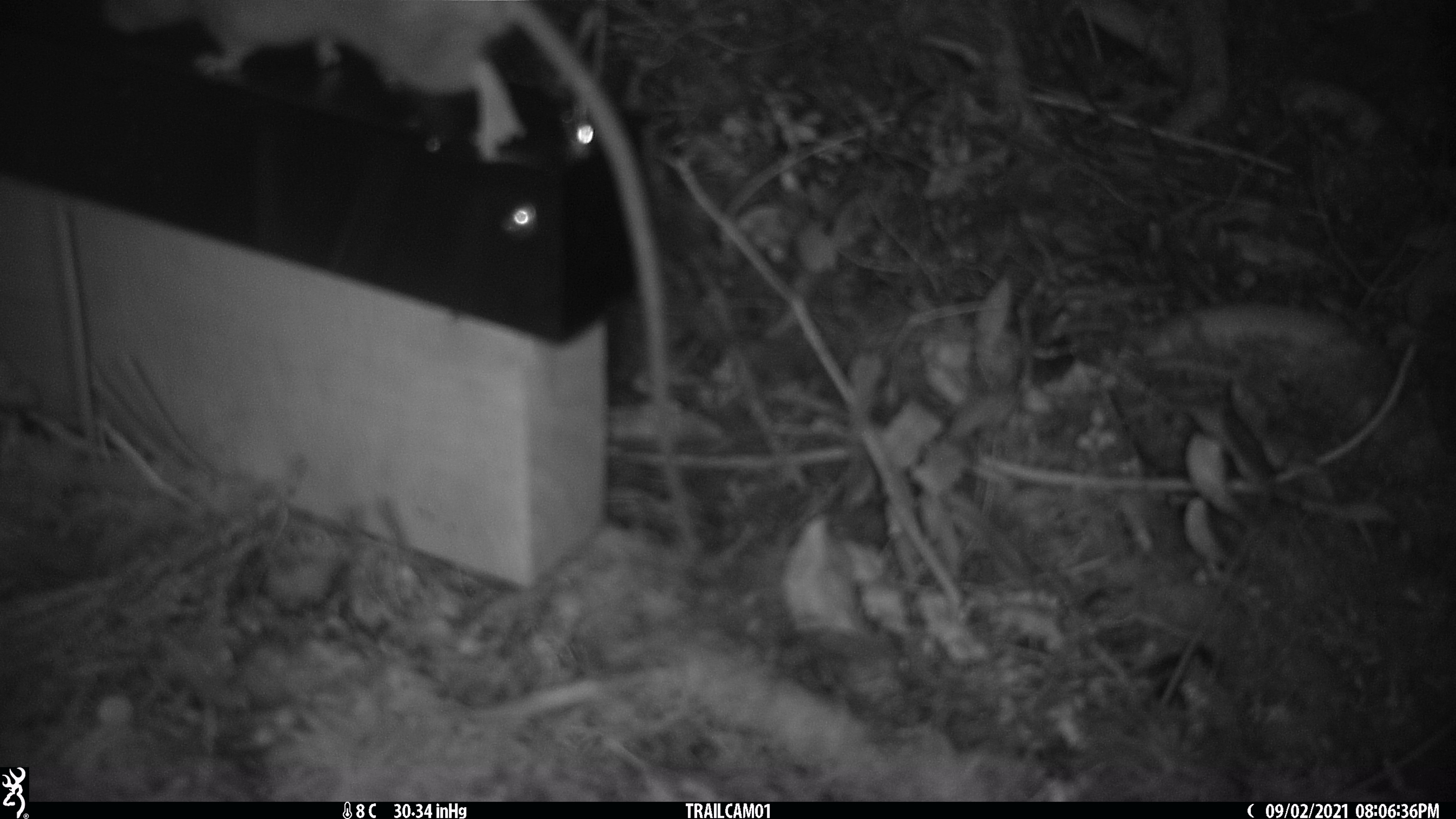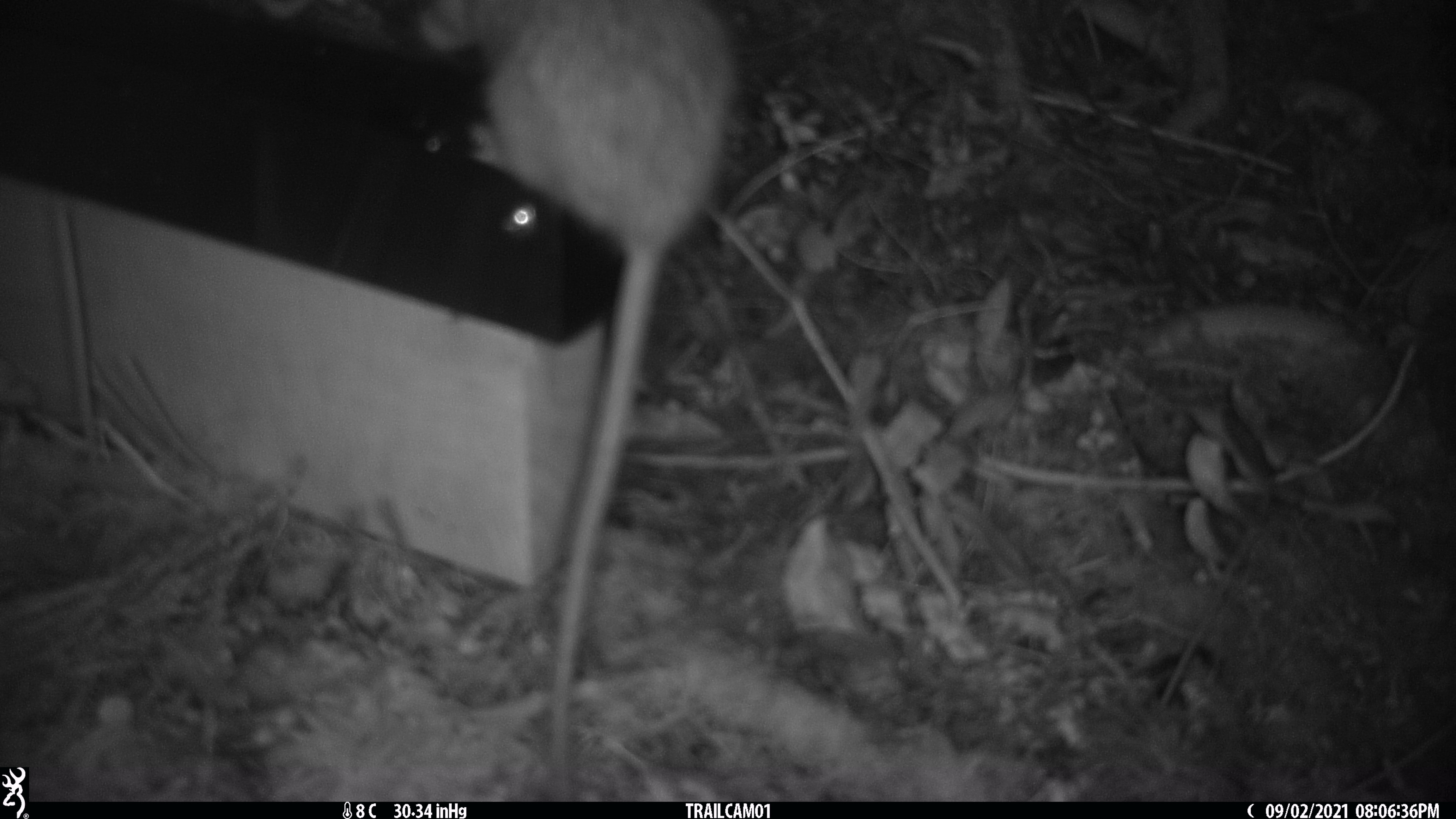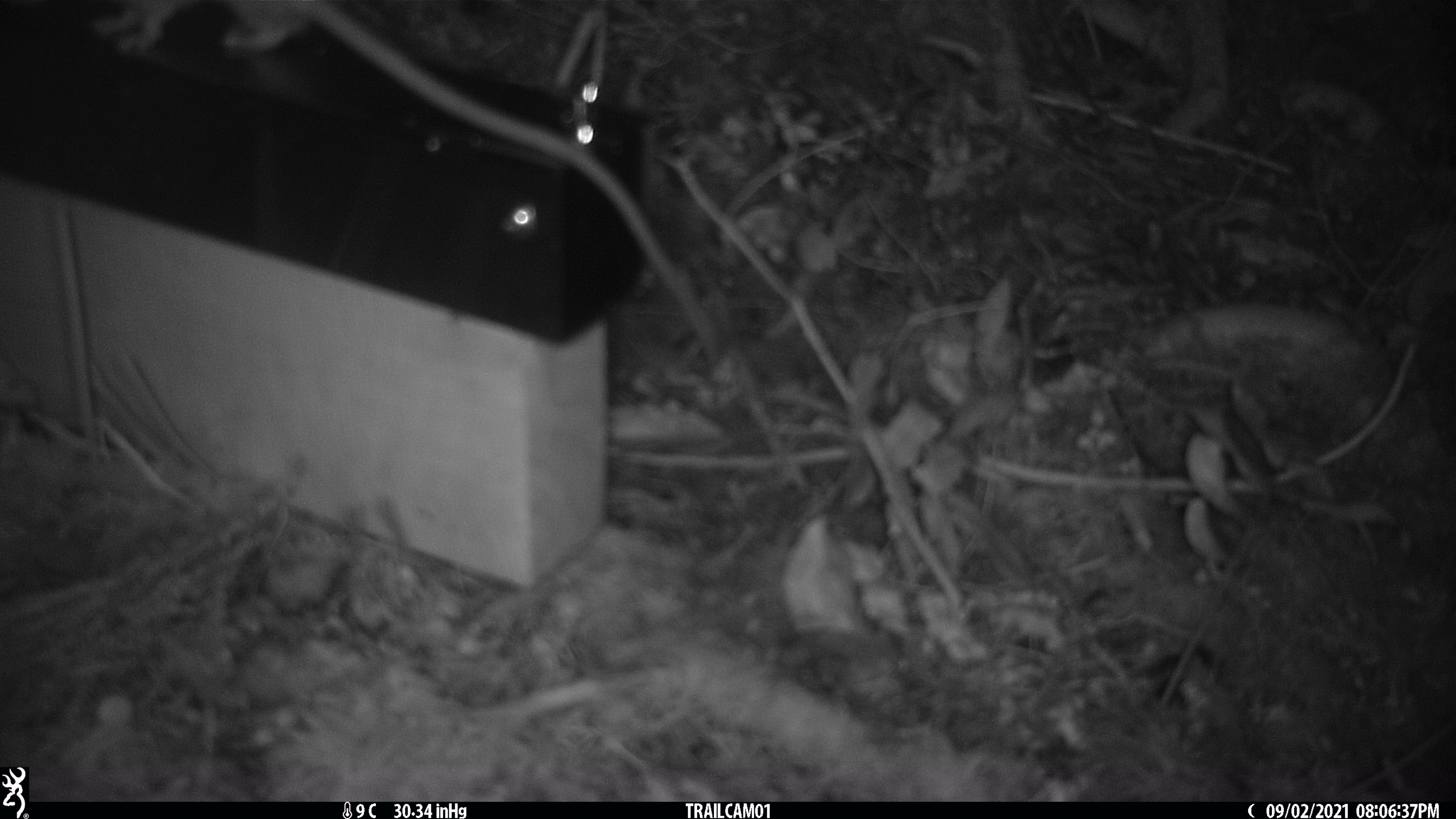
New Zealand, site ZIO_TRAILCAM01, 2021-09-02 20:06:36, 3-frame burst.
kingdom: Animalia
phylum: Chordata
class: Mammalia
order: Rodentia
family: Muridae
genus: Rattus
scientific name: Rattus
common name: rat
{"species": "rat (Rattus)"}